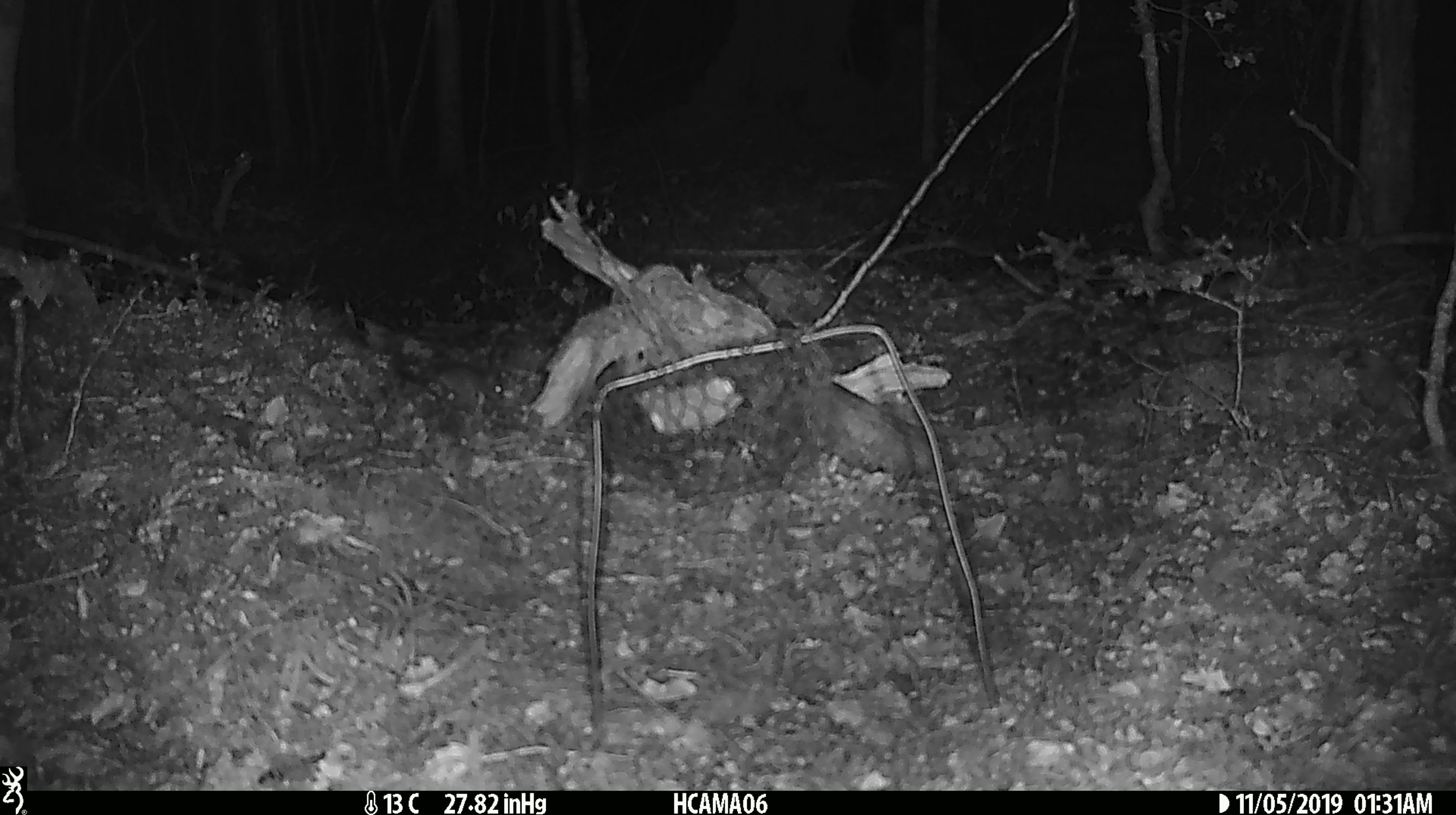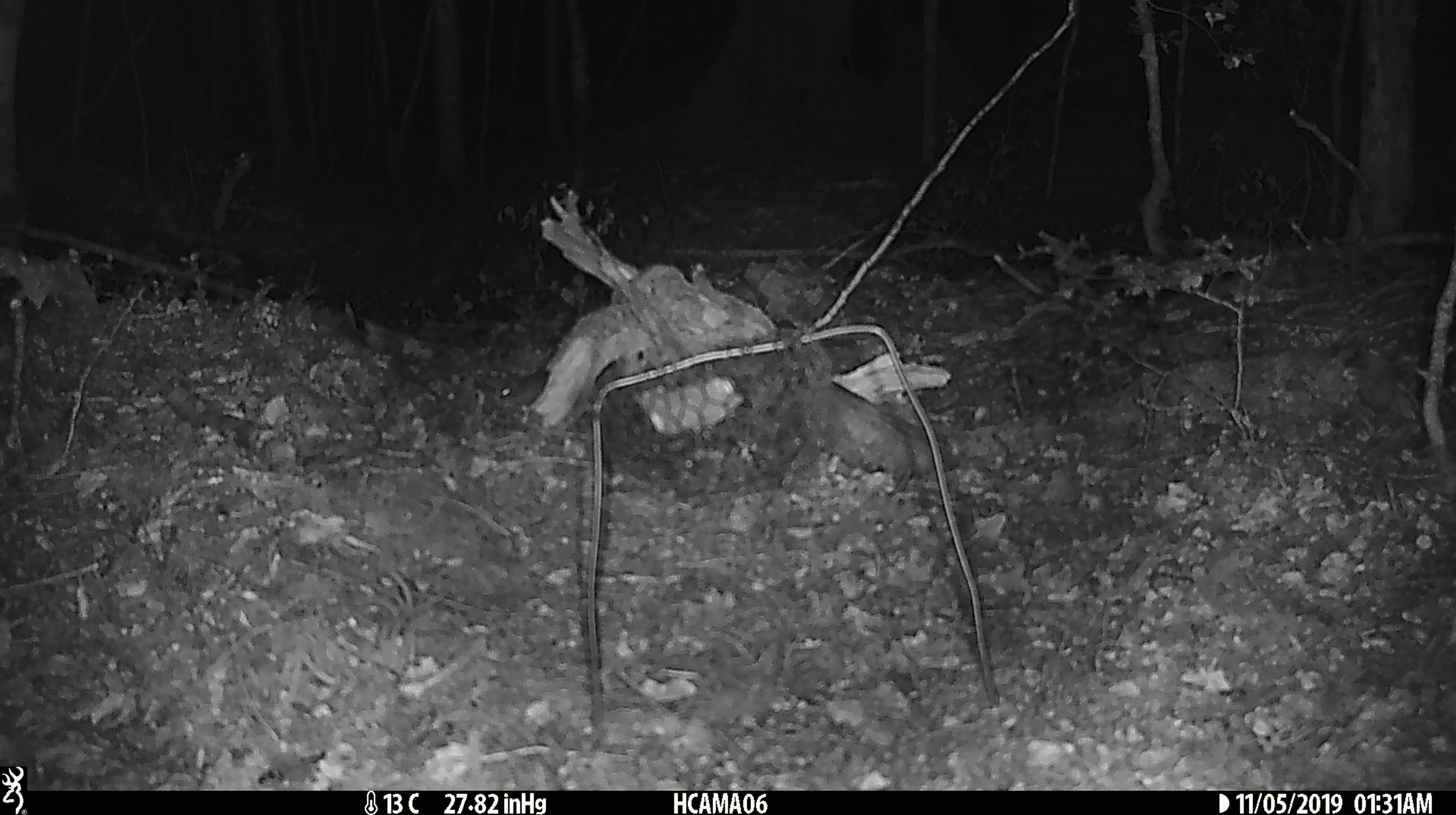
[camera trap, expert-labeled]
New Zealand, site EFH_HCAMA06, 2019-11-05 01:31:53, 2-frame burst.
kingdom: Animalia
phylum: Chordata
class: Mammalia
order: Rodentia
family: Muridae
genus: Mus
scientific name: Mus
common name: mouse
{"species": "mouse (Mus)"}